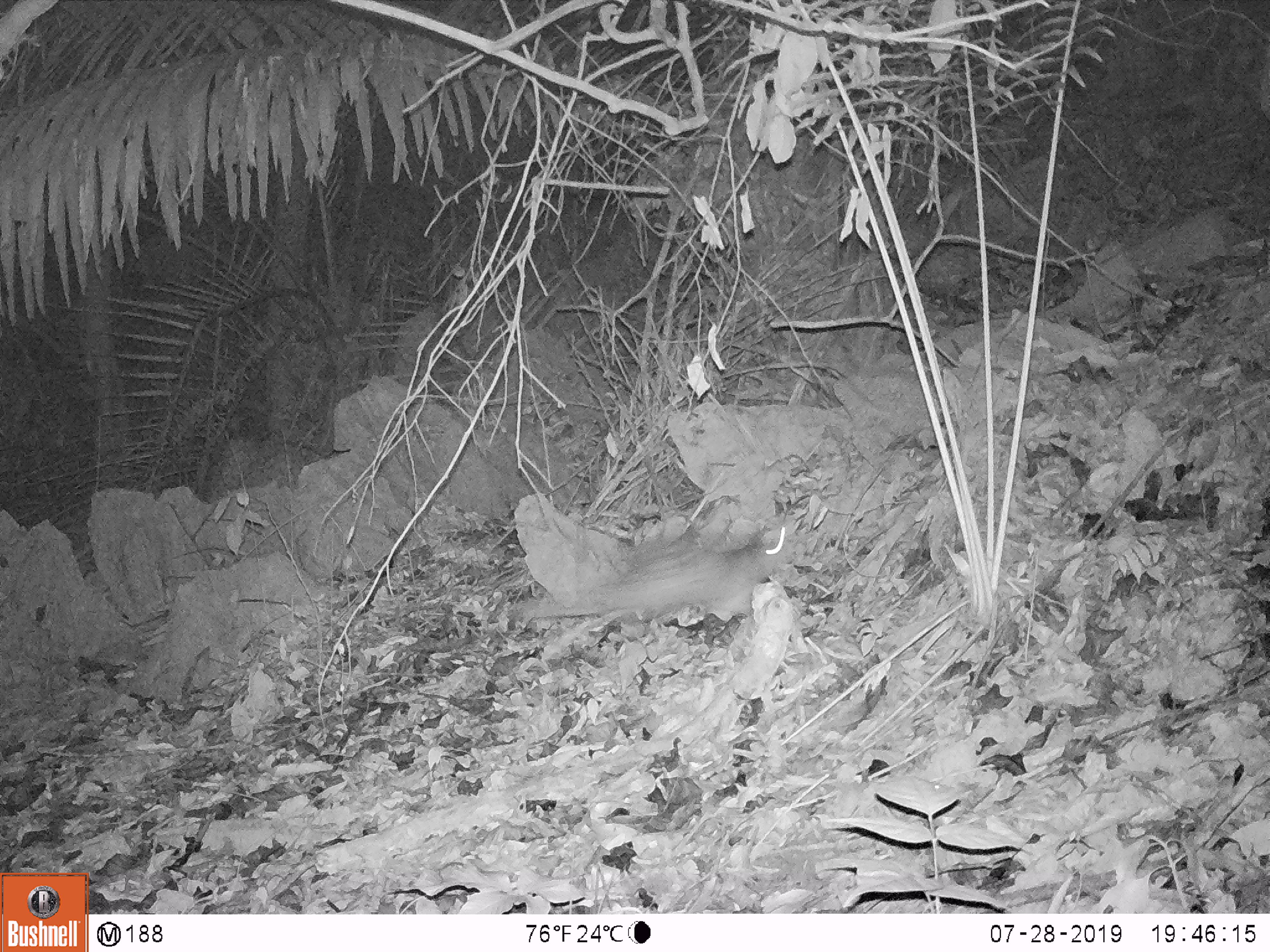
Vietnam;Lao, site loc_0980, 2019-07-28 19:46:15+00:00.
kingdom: Animalia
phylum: Chordata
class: Mammalia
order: Rodentia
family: Hystricidae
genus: Atherurus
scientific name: Atherurus macrourus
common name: asiatic brush-tailed porcupine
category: asiatic brush tailed porcupine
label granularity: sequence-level